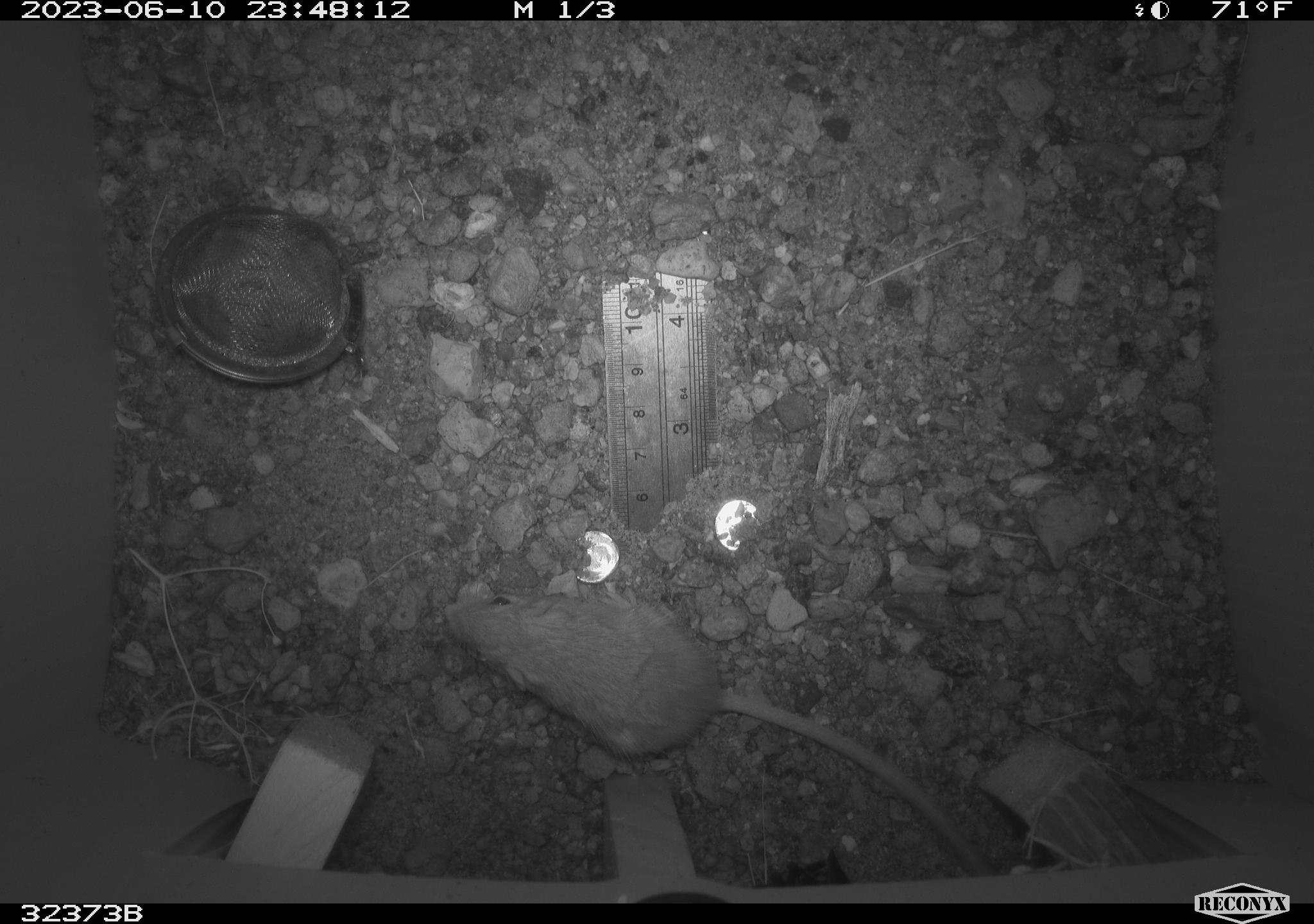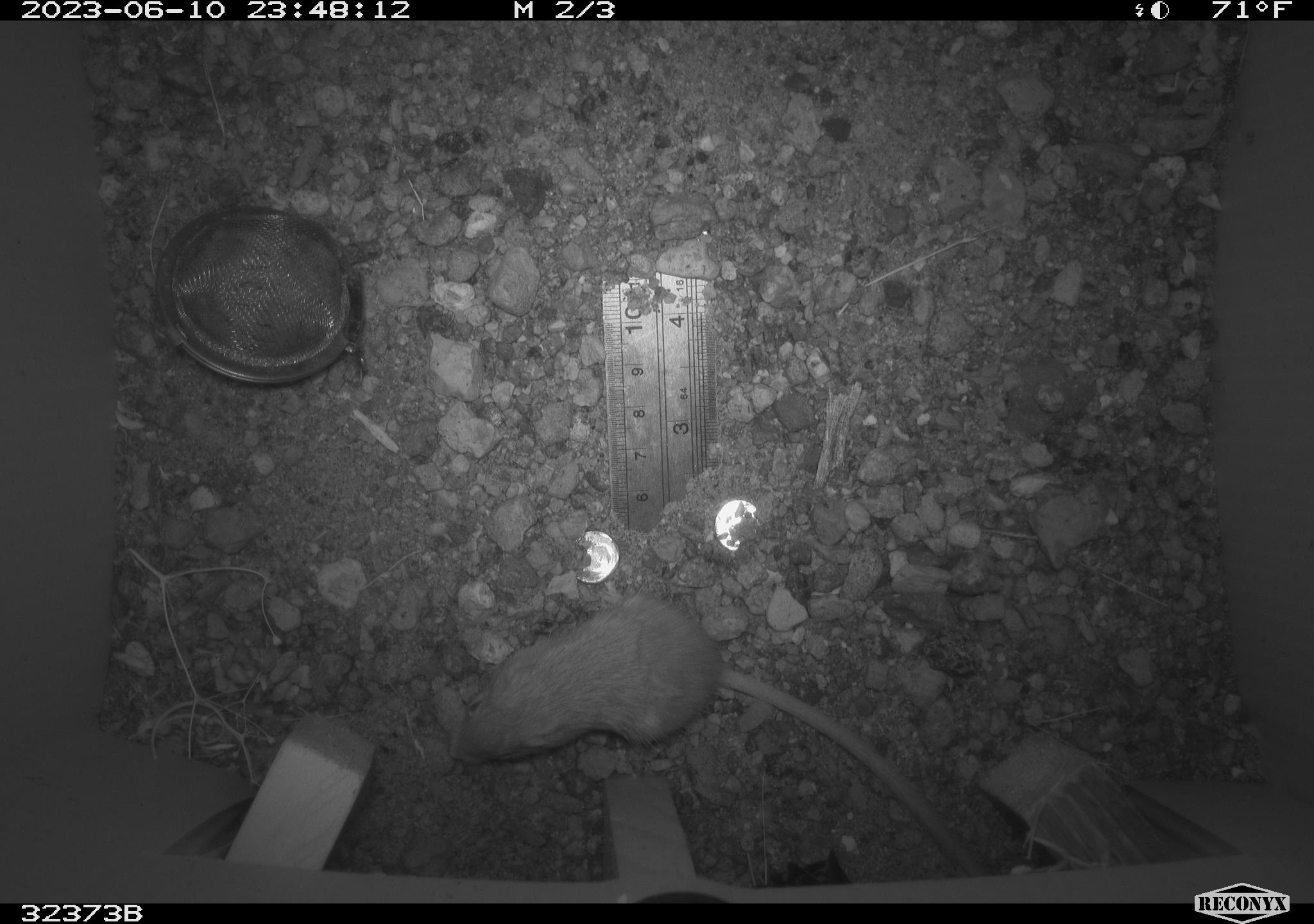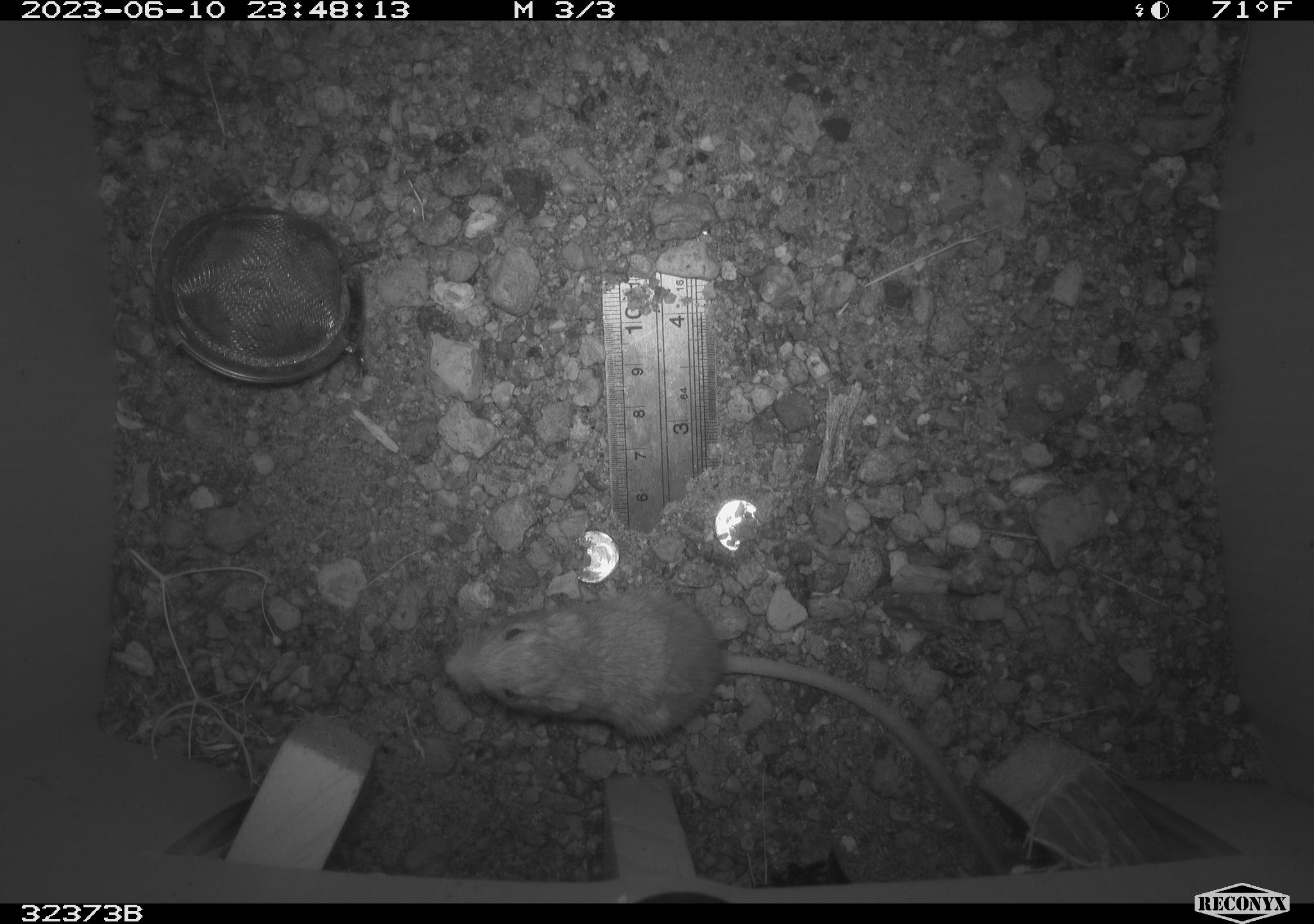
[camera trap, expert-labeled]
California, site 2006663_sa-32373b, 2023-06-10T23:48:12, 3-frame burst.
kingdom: Animalia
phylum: Chordata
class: Mammalia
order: Rodentia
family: Heteromyidae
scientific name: Heteromyidae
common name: kangaroo rats and pocket mice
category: heteromyidae family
Heteromyidae family (kangaroo rats and pocket mice) (Heteromyidae).